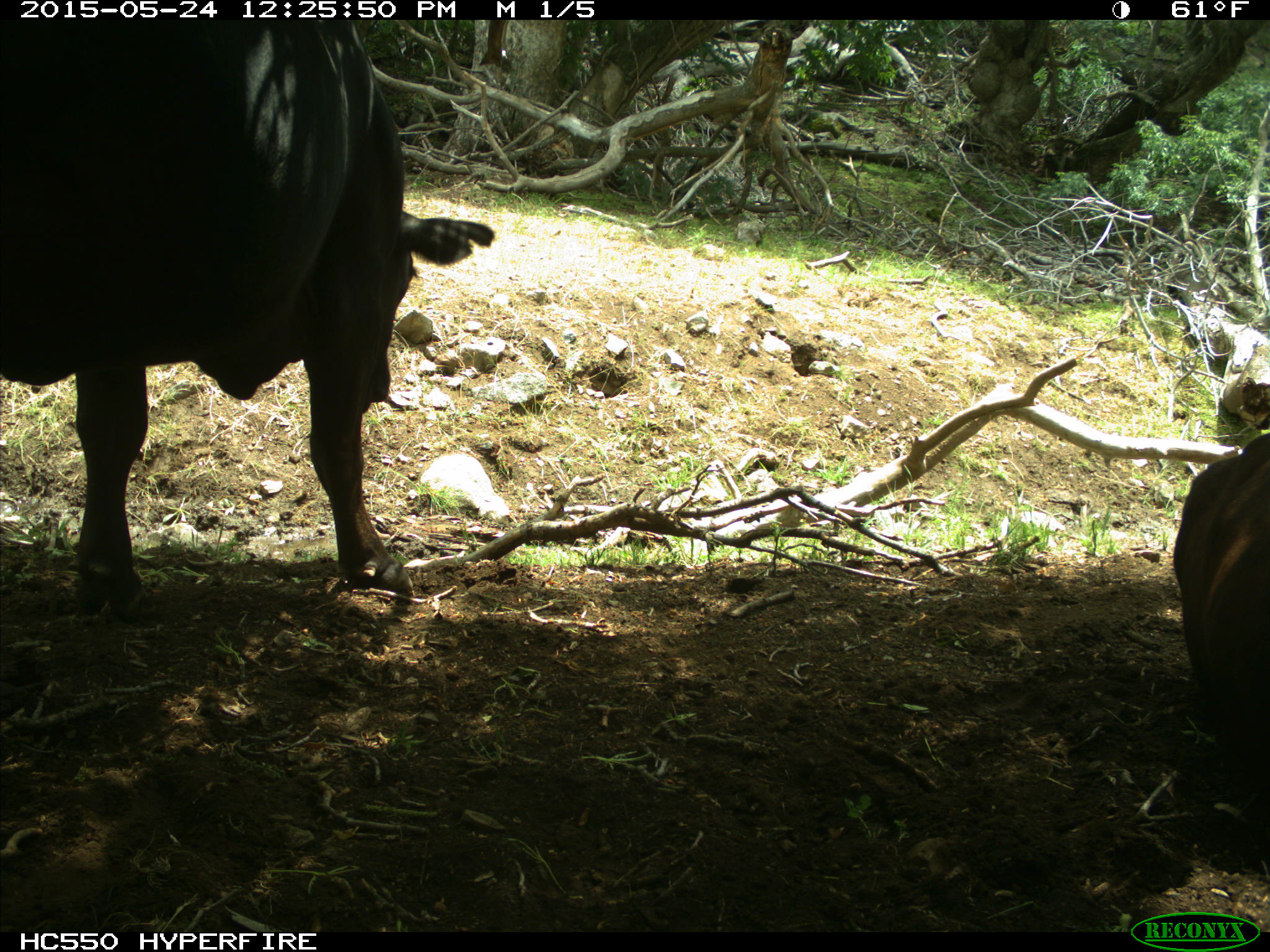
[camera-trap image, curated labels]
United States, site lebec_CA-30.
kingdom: Animalia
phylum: Chordata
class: Mammalia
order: Artiodactyla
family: Bovidae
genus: Bos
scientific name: Bos taurus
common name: domestic cow